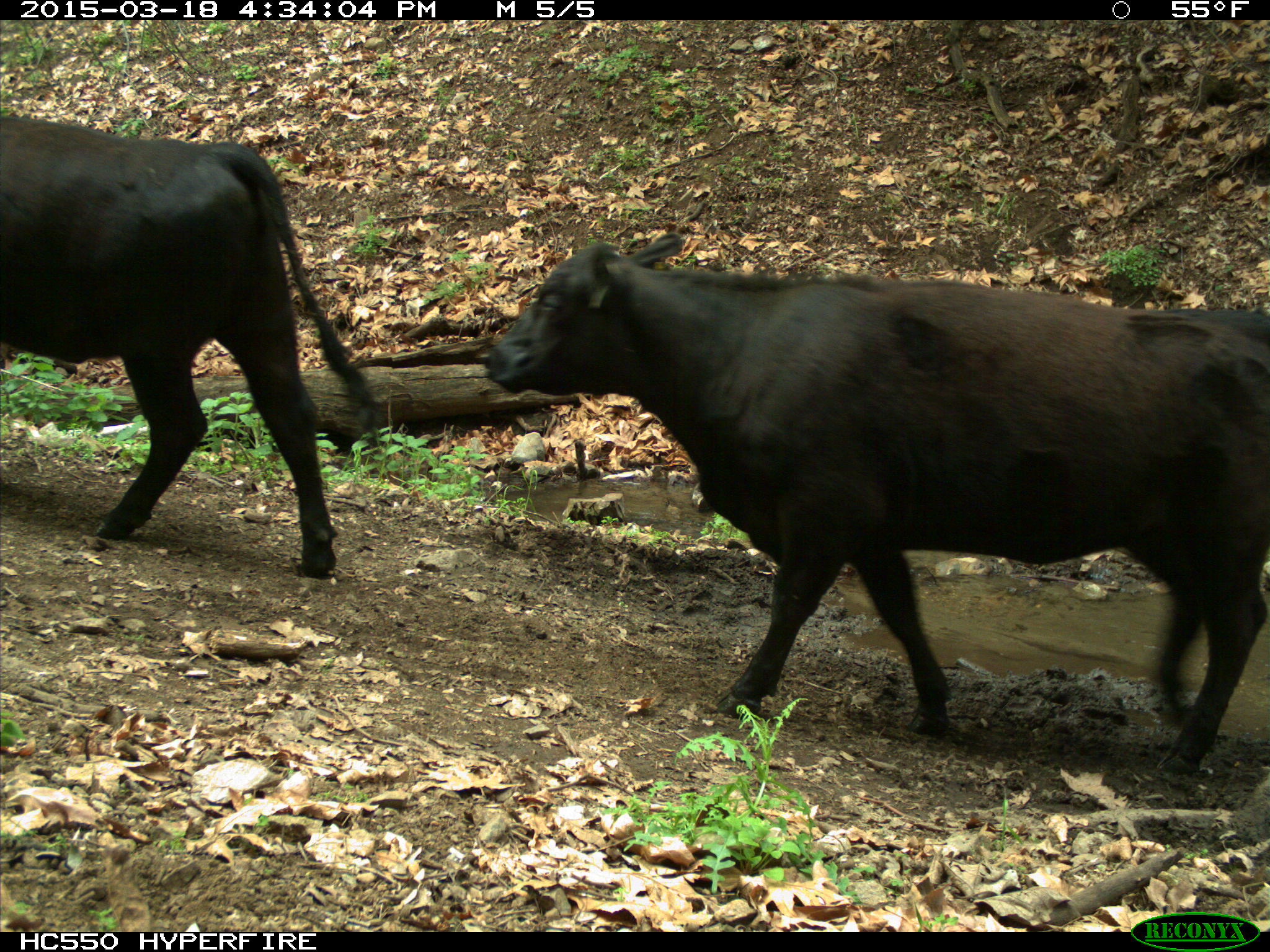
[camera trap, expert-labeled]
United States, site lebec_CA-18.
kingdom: Animalia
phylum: Chordata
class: Mammalia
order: Artiodactyla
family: Bovidae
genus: Bos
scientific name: Bos taurus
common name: domestic cow